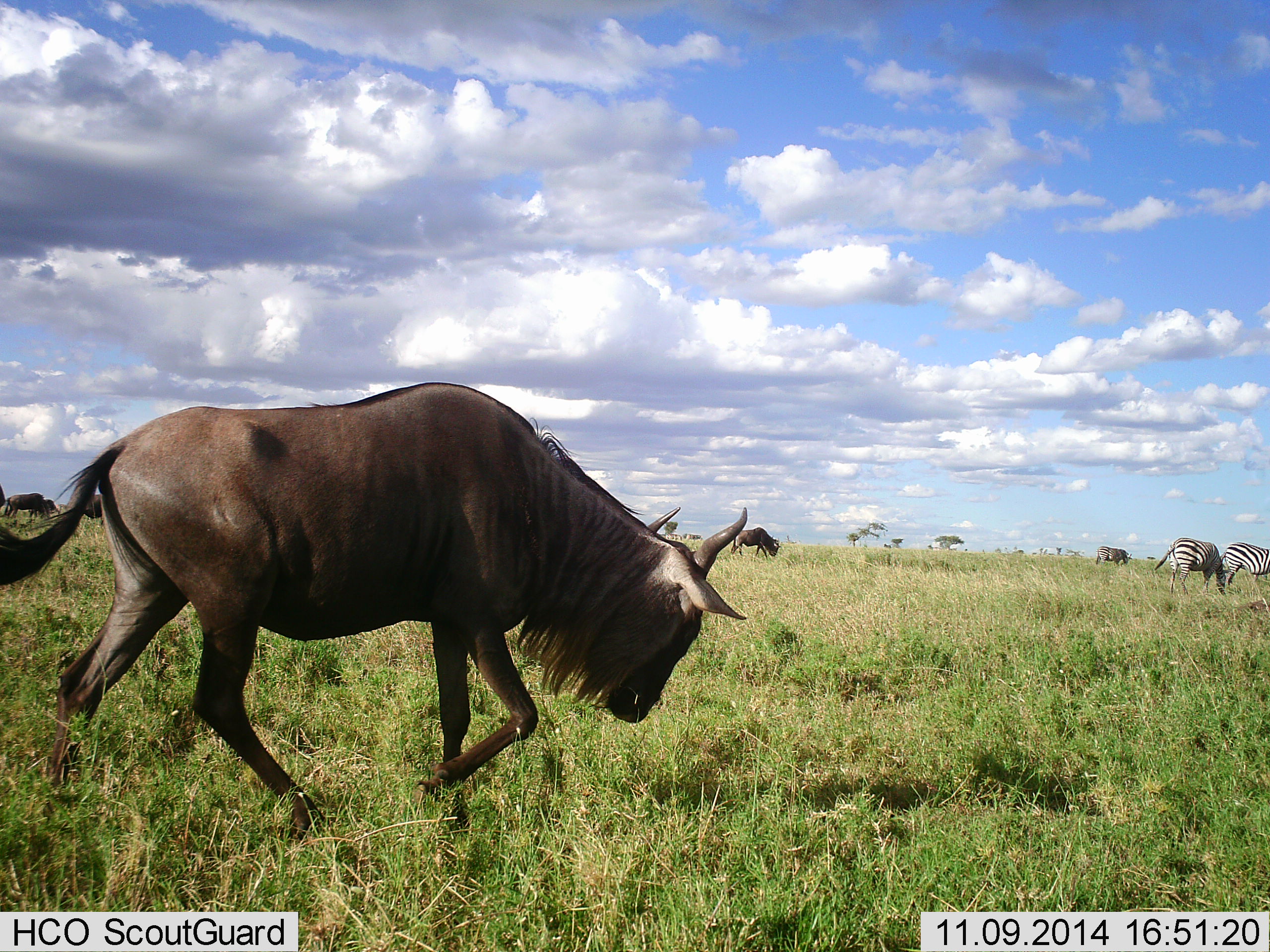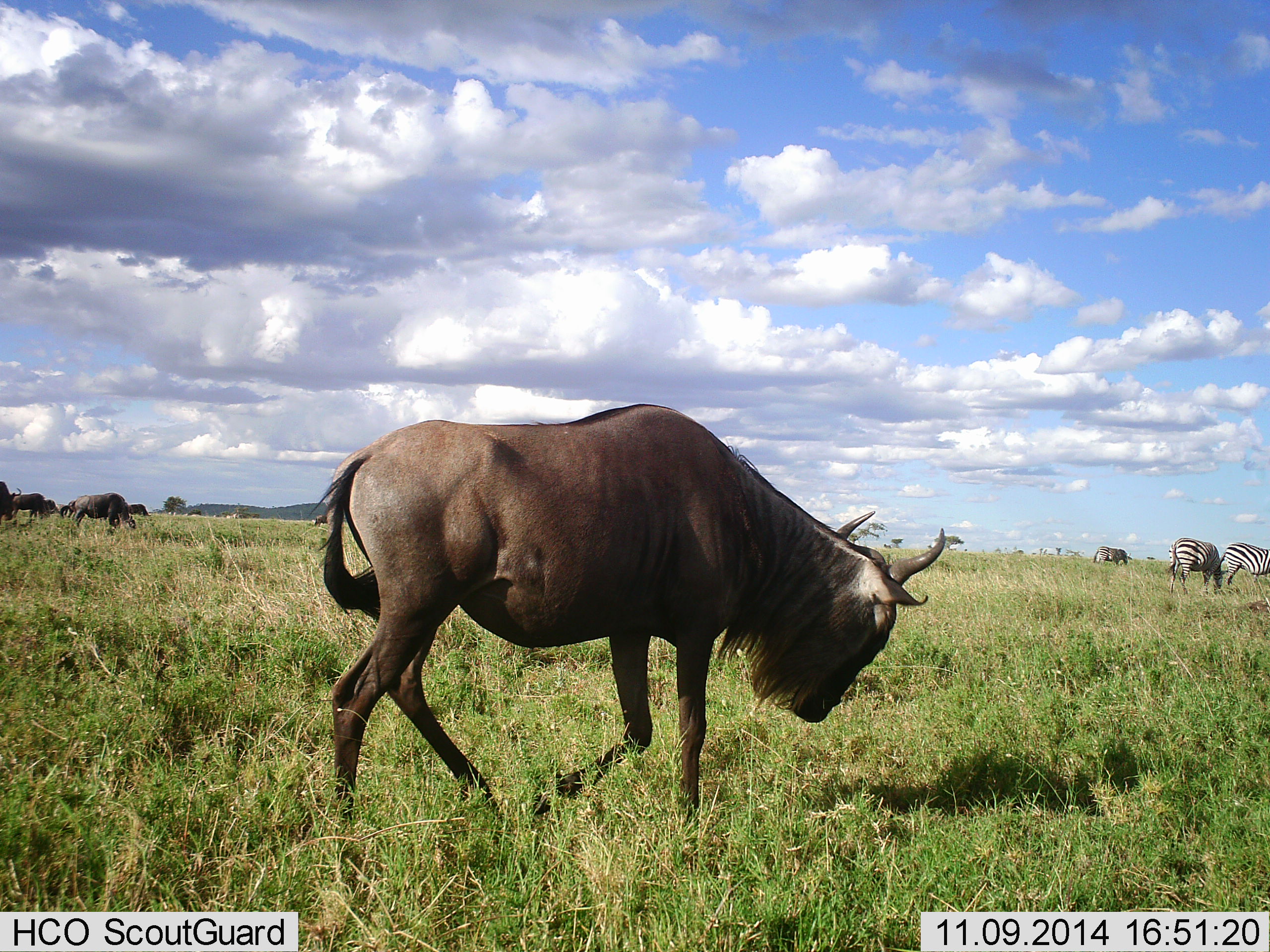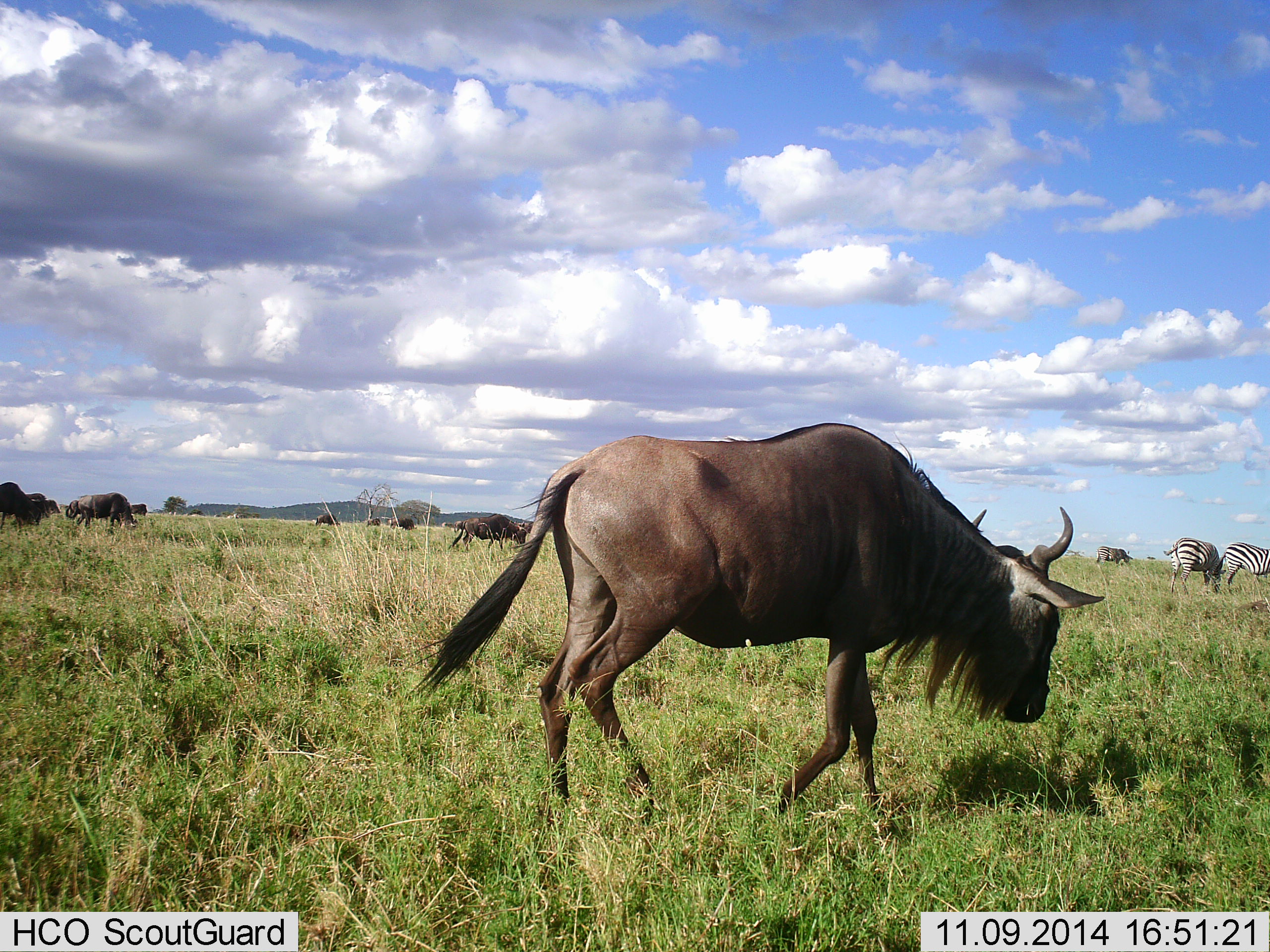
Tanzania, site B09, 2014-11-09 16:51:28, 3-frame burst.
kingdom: Animalia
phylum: Chordata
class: Mammalia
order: Artiodactyla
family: Bovidae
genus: Connochaetes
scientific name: Connochaetes taurinus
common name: blue wildebeest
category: wildebeest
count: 10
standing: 50%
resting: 0%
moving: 90%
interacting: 0%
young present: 0%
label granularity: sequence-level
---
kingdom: Animalia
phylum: Chordata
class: Mammalia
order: Perissodactyla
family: Equidae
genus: Equus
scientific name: Equus quagga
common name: plains zebra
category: zebra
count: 3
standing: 50%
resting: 0%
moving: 10%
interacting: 0%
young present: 0%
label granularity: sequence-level